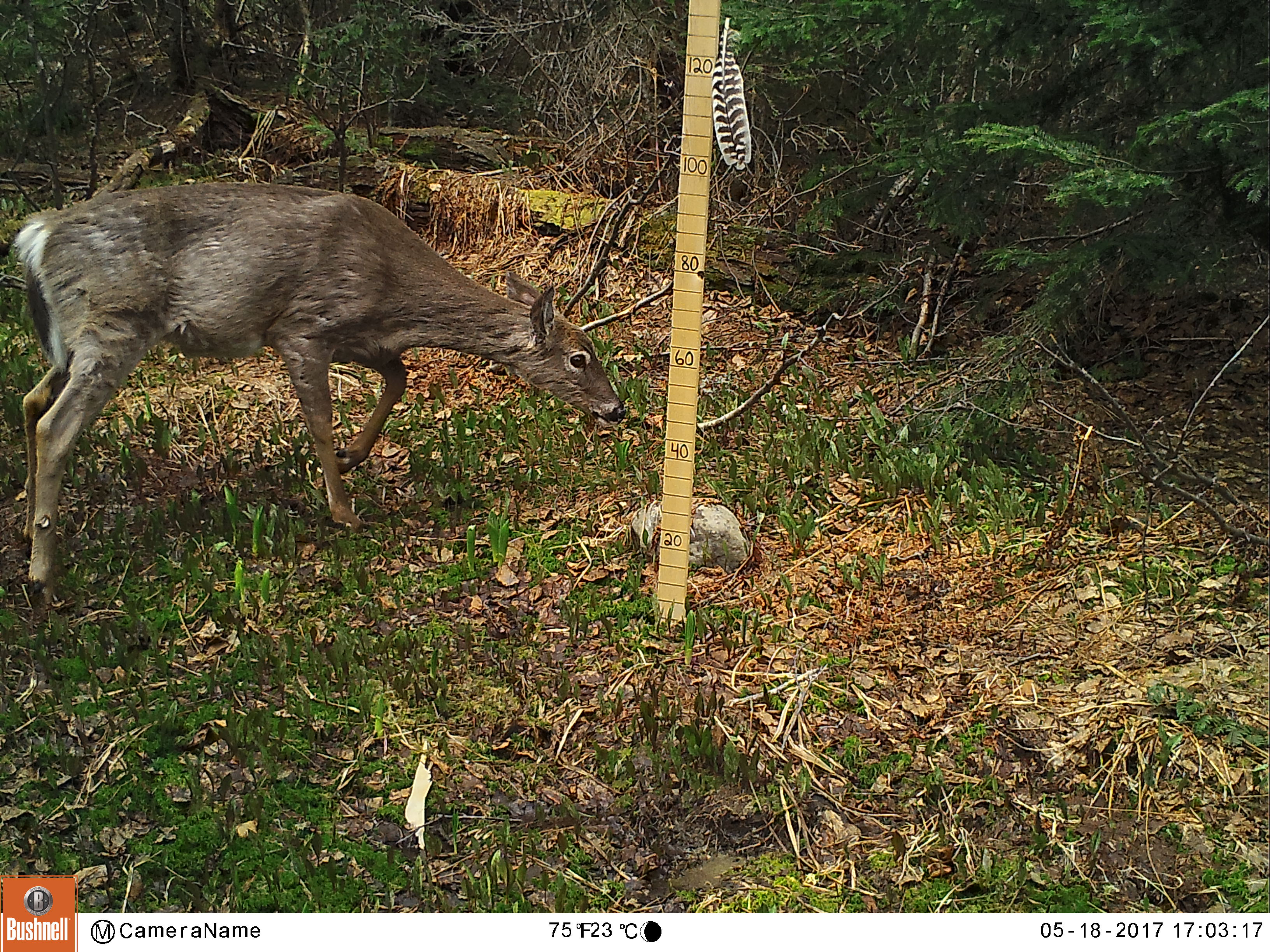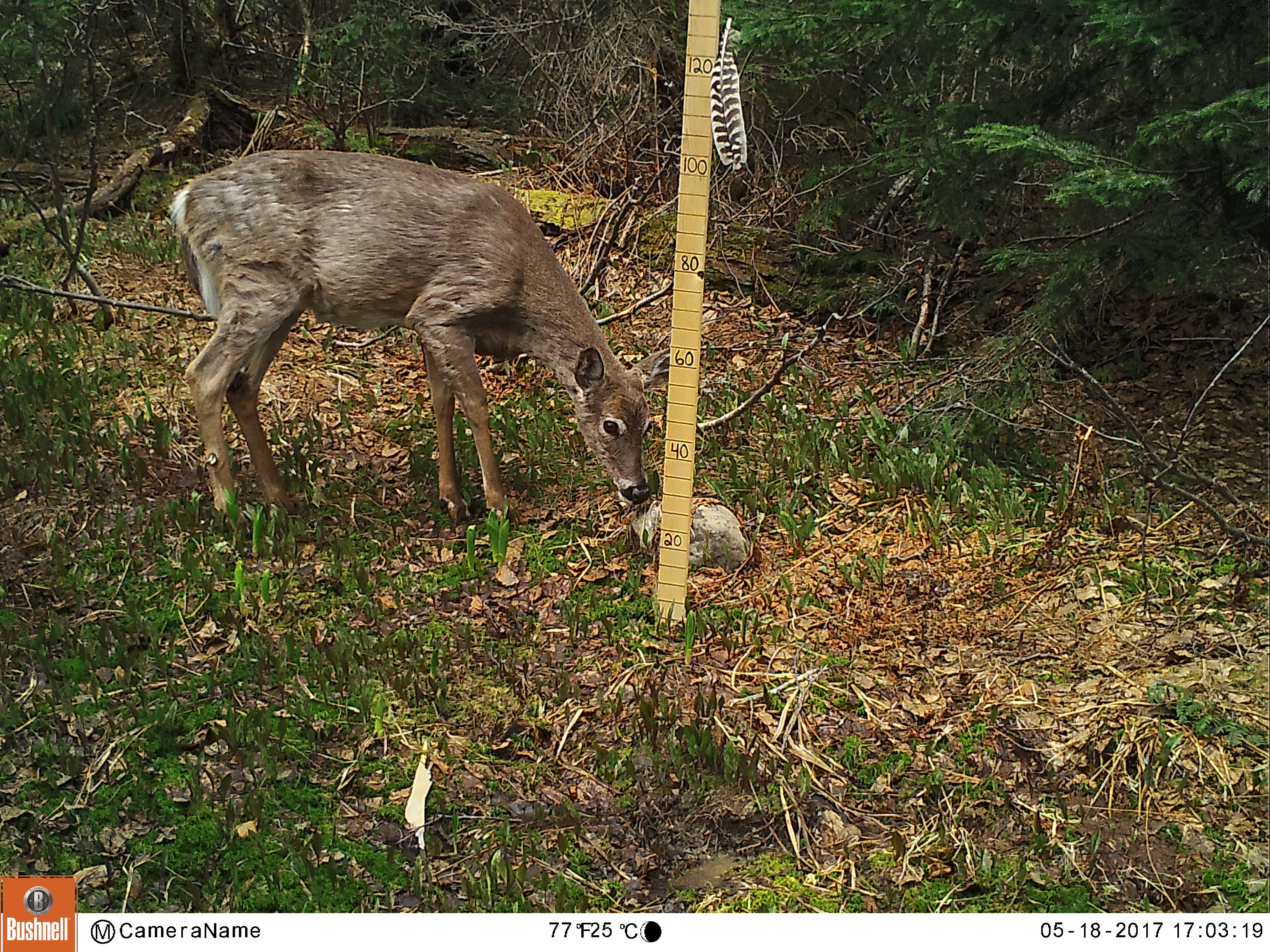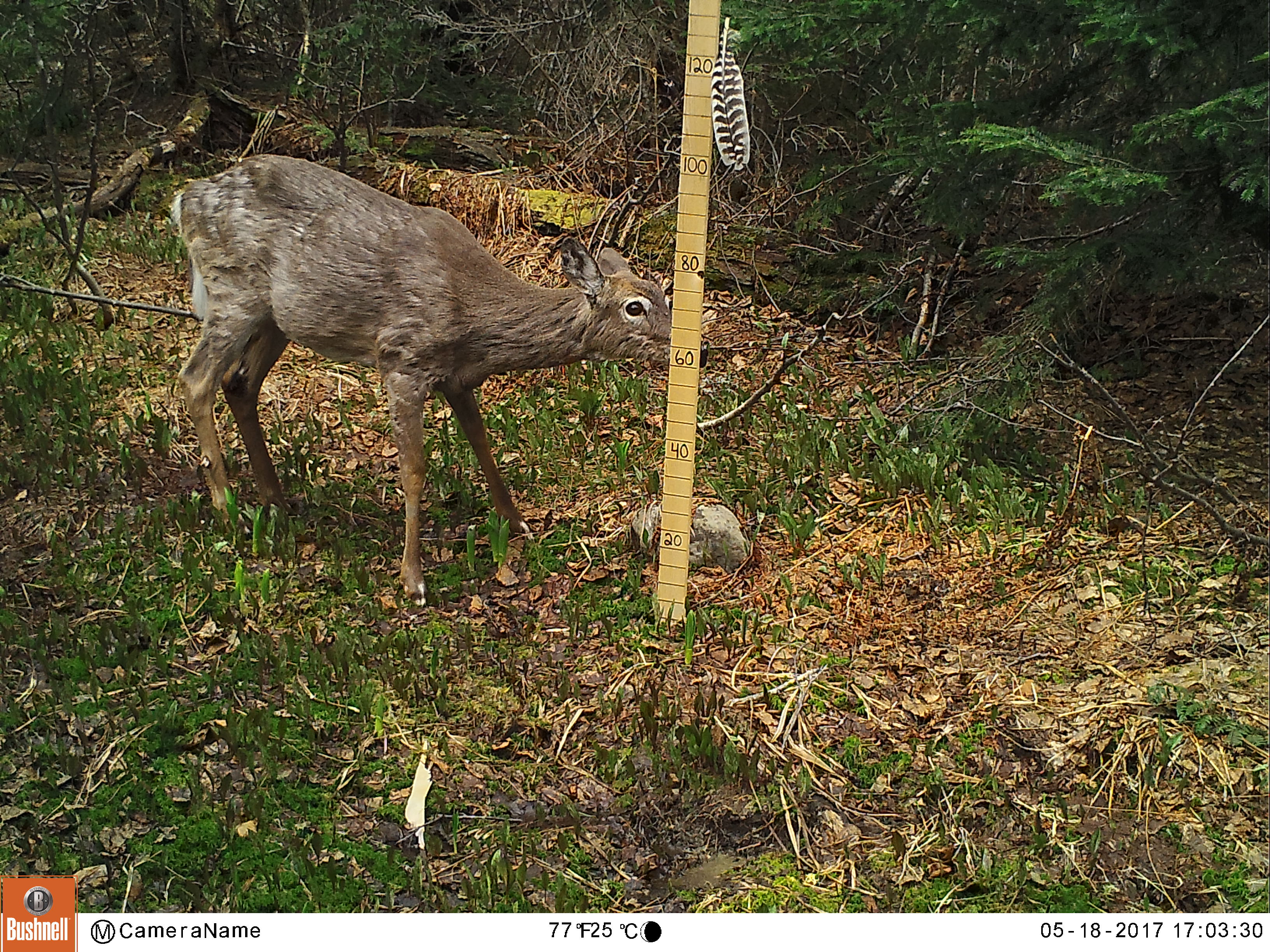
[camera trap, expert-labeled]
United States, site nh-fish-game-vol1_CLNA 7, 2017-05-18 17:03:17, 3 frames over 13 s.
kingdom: Animalia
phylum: Chordata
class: Mammalia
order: Artiodactyla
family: Cervidae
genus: Odocoileus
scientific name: Odocoileus virginianus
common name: white-tailed deer